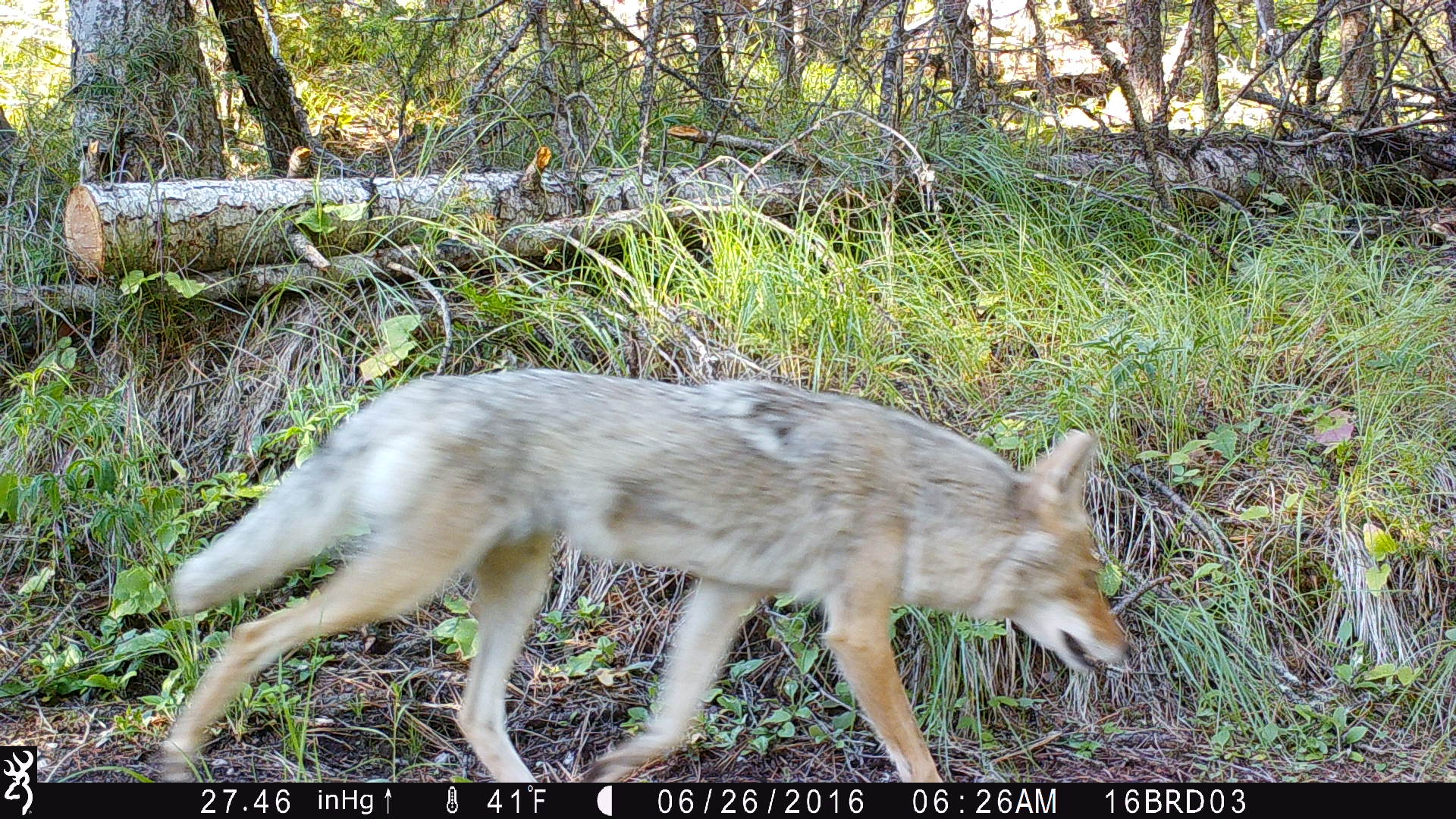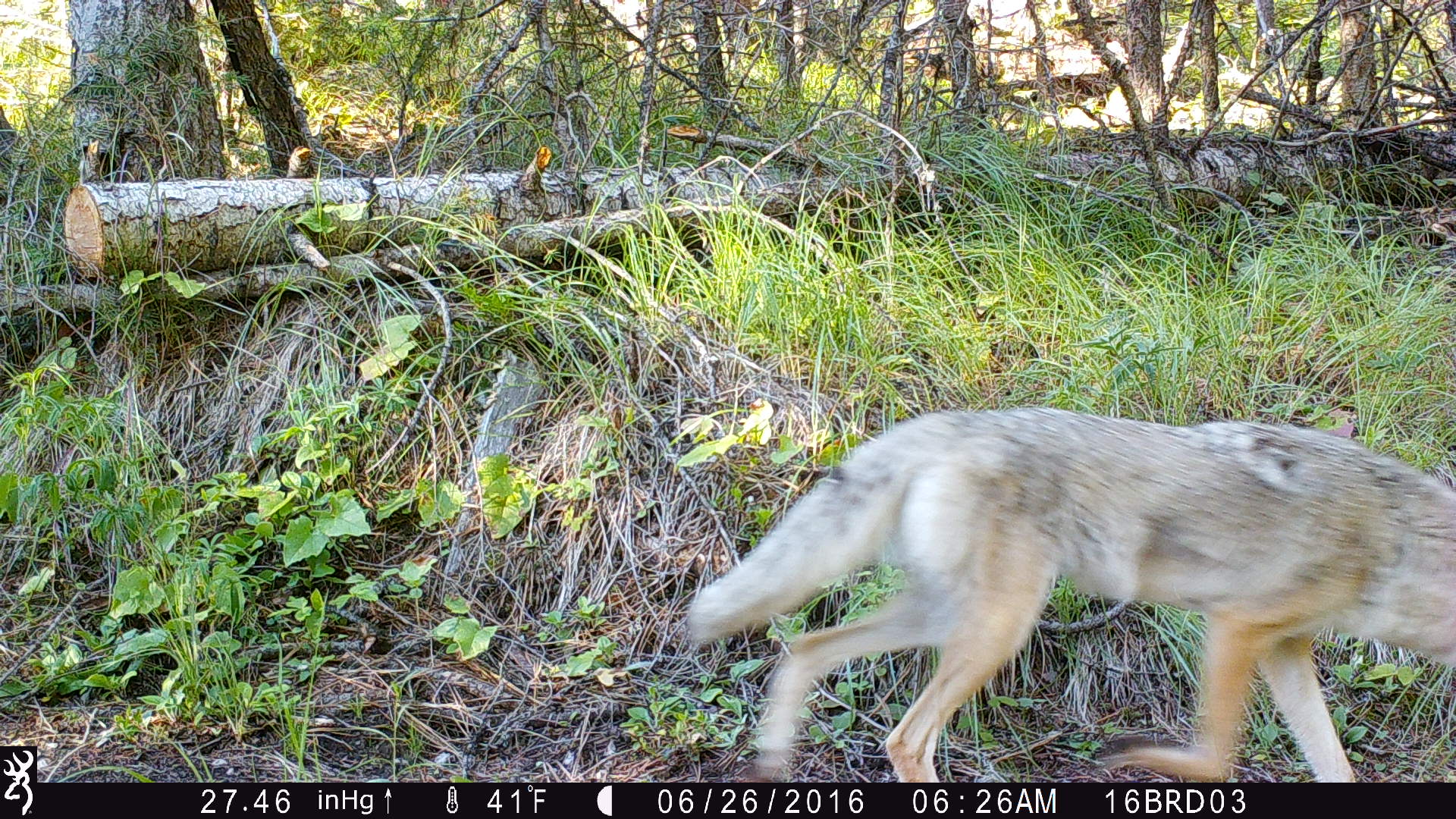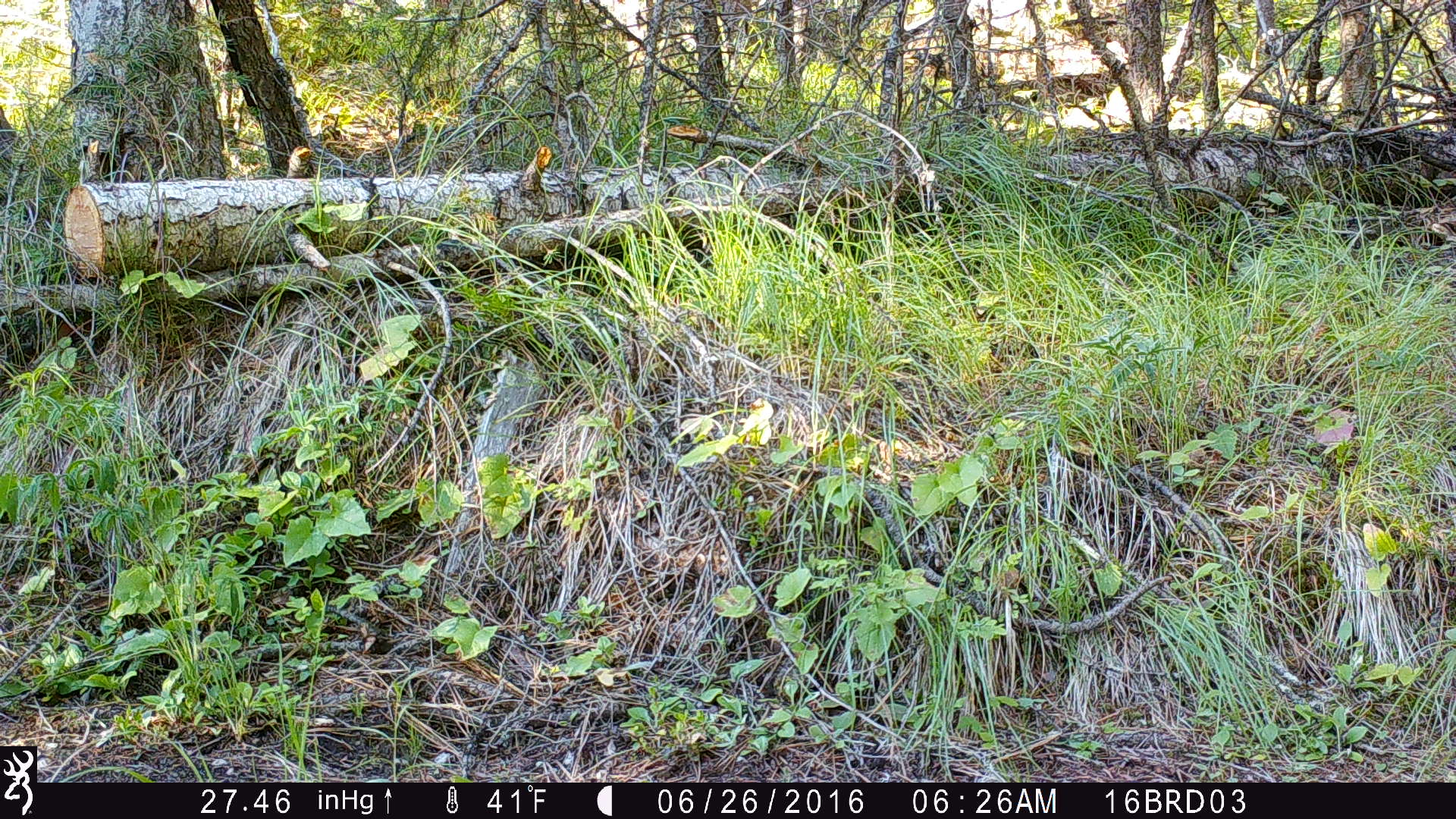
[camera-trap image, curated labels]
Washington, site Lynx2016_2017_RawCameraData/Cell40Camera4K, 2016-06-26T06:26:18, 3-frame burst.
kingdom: Animalia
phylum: Chordata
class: Mammalia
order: Carnivora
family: Canidae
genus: Canis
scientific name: Canis latrans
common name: coyote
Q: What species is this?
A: Canis latrans (coyote).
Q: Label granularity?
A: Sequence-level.